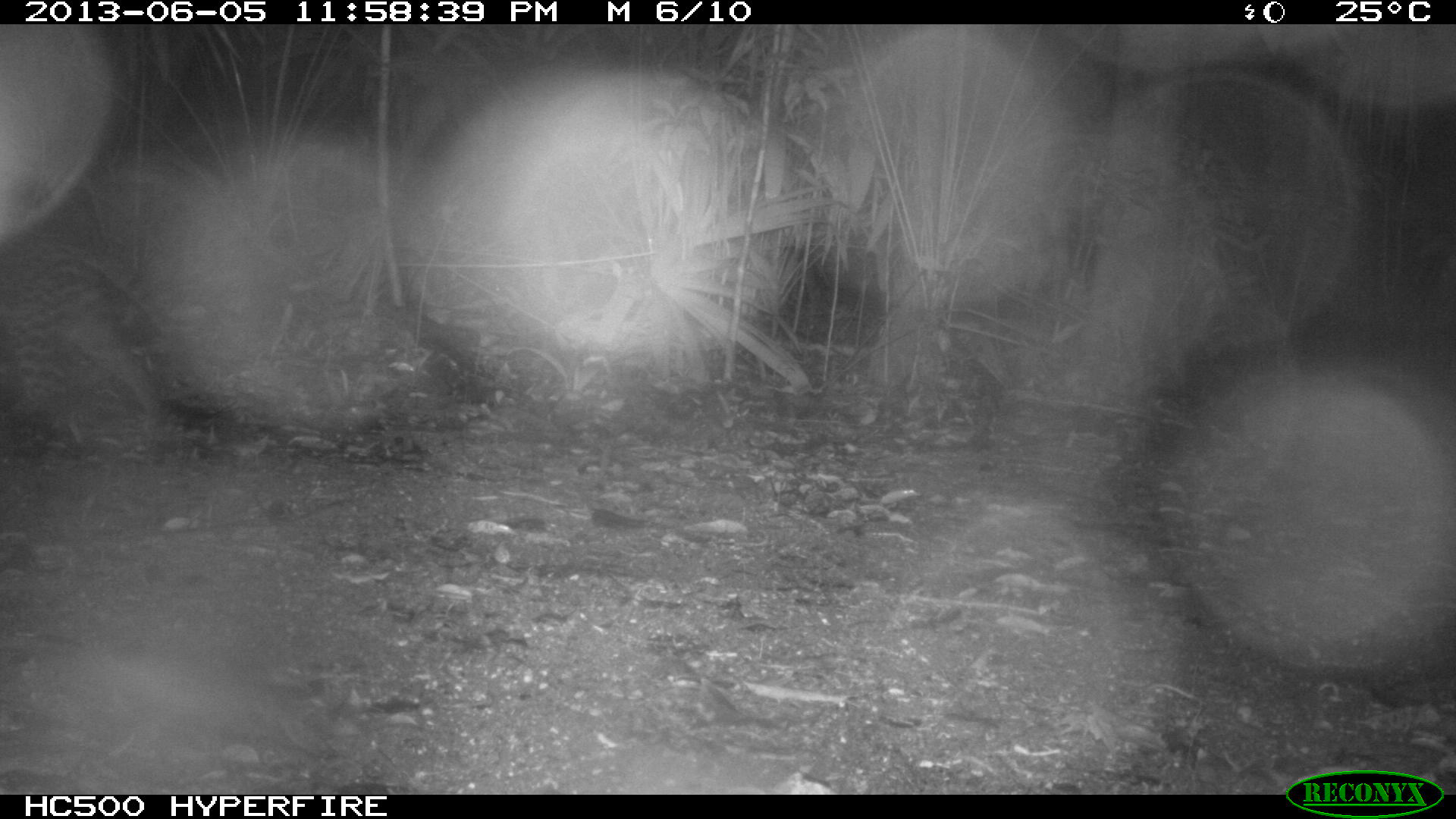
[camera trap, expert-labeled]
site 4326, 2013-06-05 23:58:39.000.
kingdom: Animalia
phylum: Chordata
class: Mammalia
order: Carnivora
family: Felidae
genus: Leopardus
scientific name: Leopardus pardalis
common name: ocelot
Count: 1.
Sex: female.